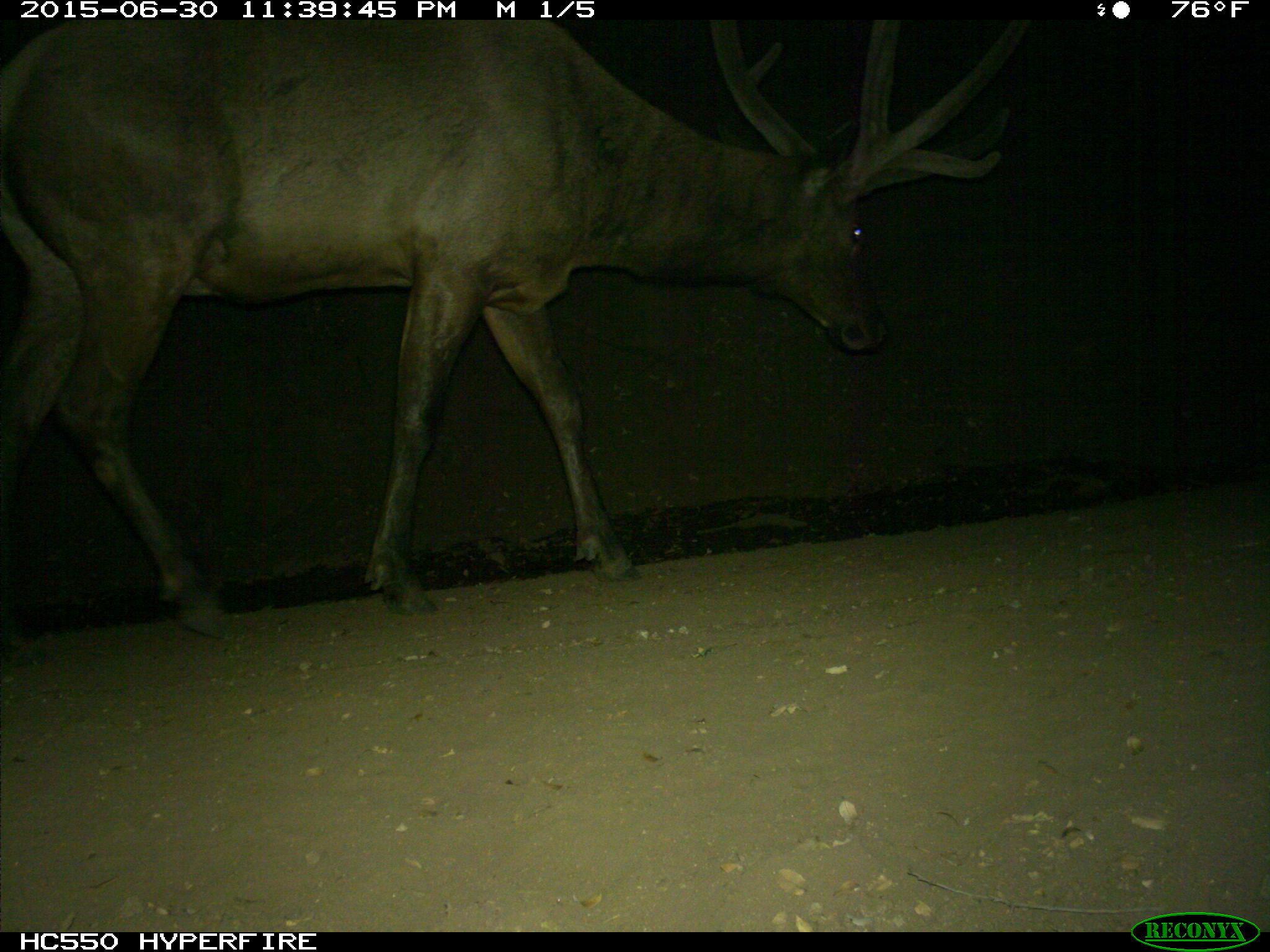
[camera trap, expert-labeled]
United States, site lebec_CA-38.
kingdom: Animalia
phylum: Chordata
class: Mammalia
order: Artiodactyla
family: Cervidae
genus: Cervus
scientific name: Cervus canadensis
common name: elk